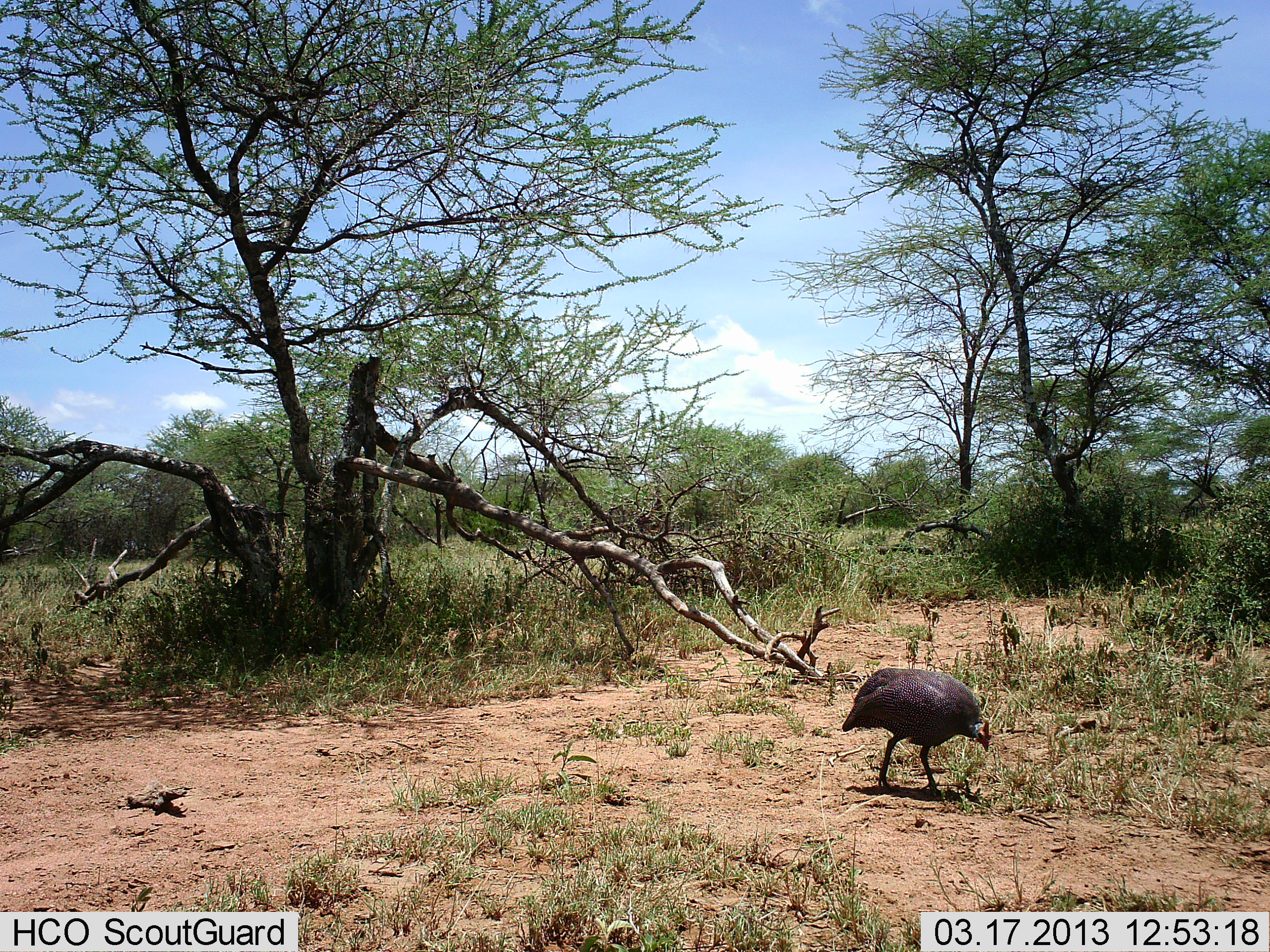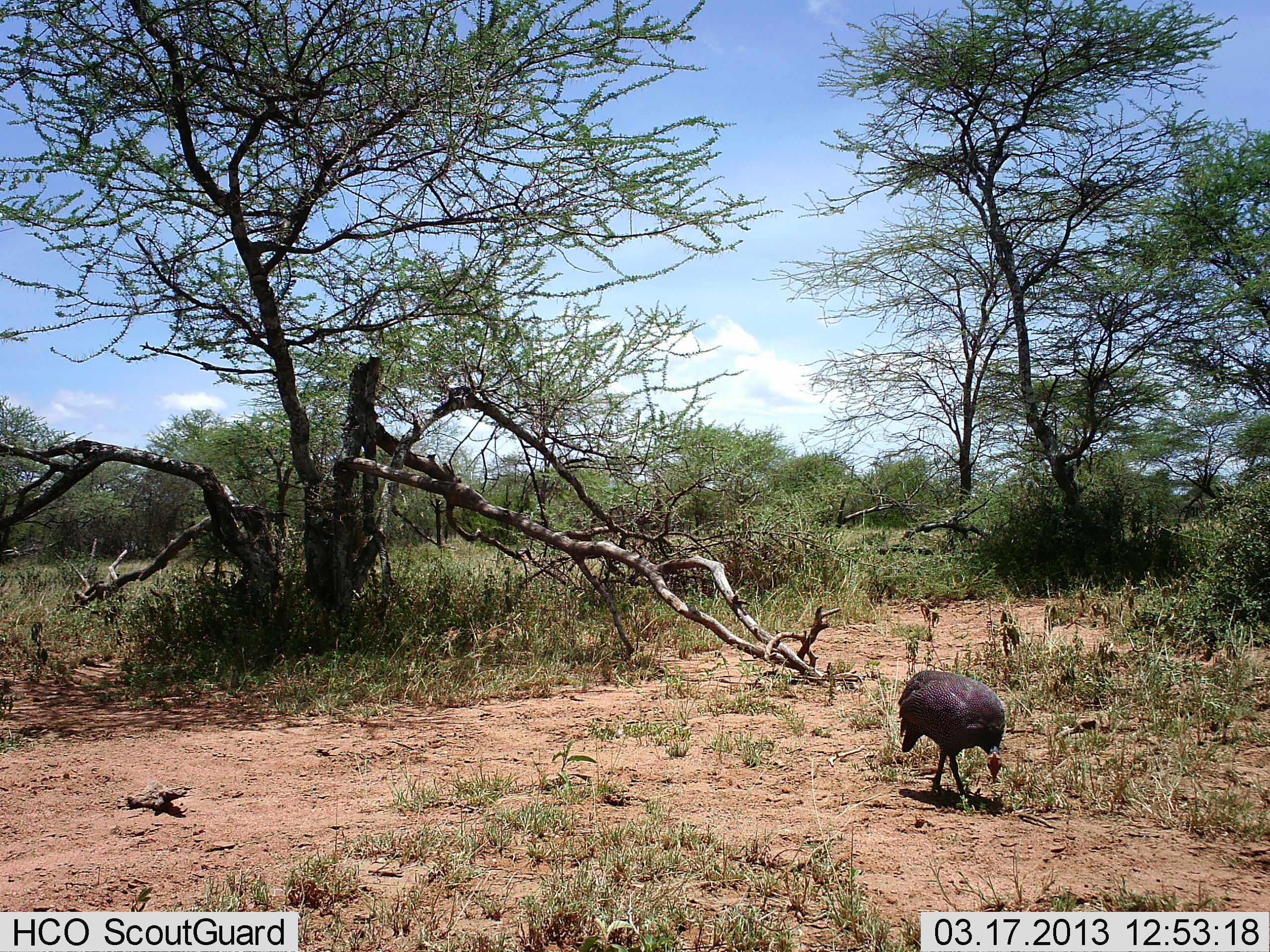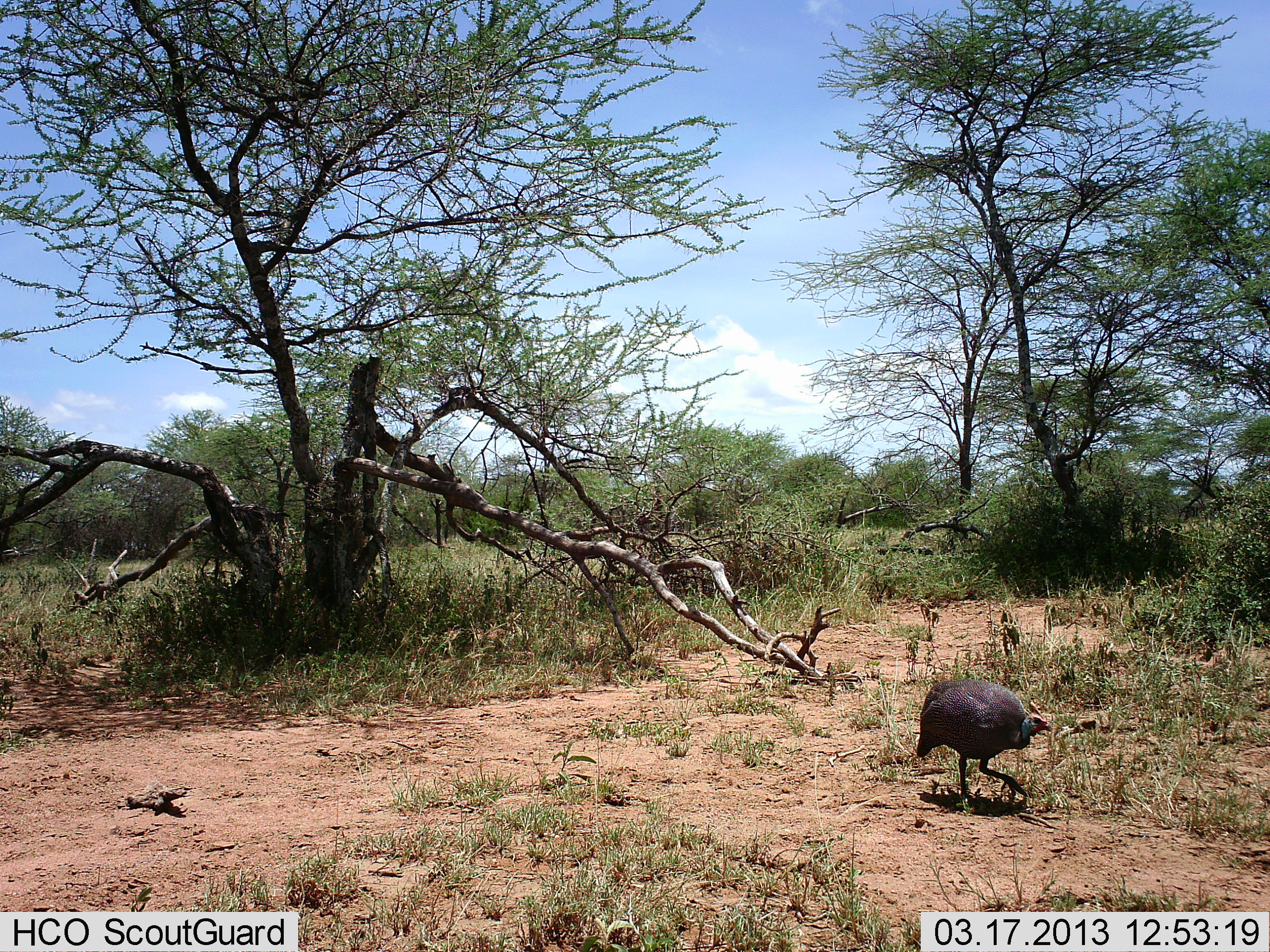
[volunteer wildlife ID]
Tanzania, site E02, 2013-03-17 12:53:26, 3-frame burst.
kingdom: Animalia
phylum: Chordata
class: Aves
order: Galliformes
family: Numididae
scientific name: Numididae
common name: guinea fowl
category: guineafowl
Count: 1.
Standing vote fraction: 3%.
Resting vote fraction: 0%.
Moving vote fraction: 56%.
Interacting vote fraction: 0%.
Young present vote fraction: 0%.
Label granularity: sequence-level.